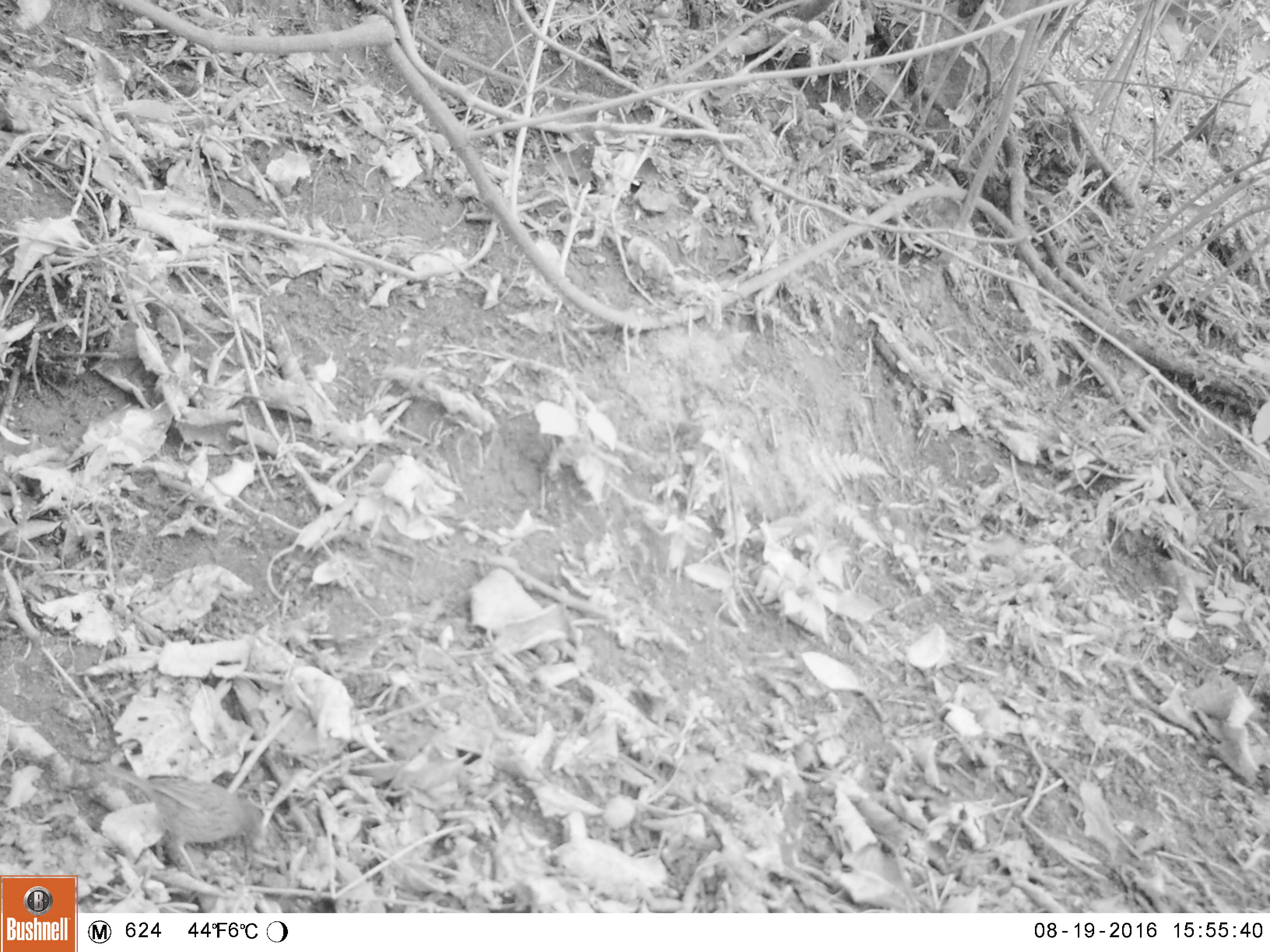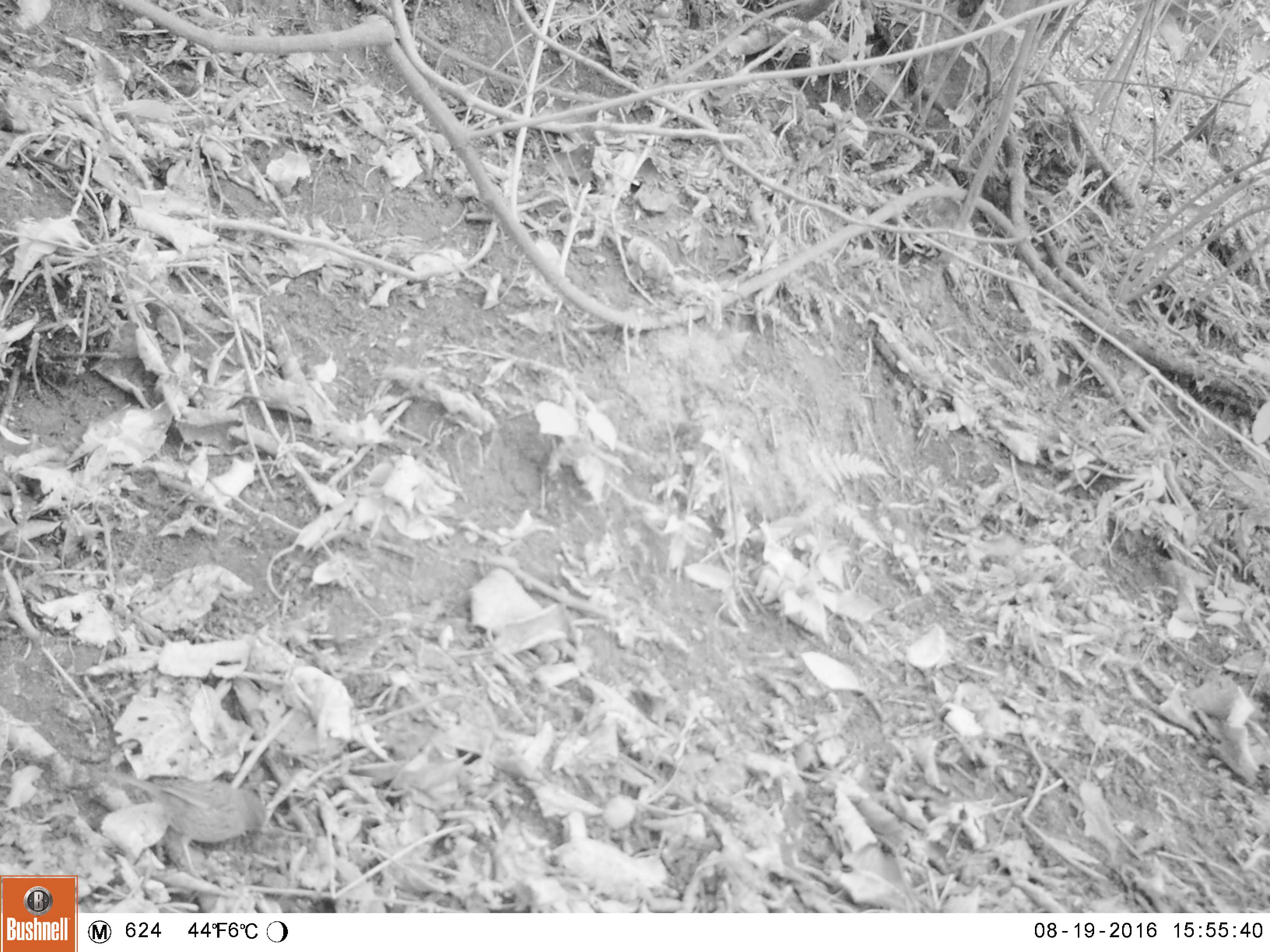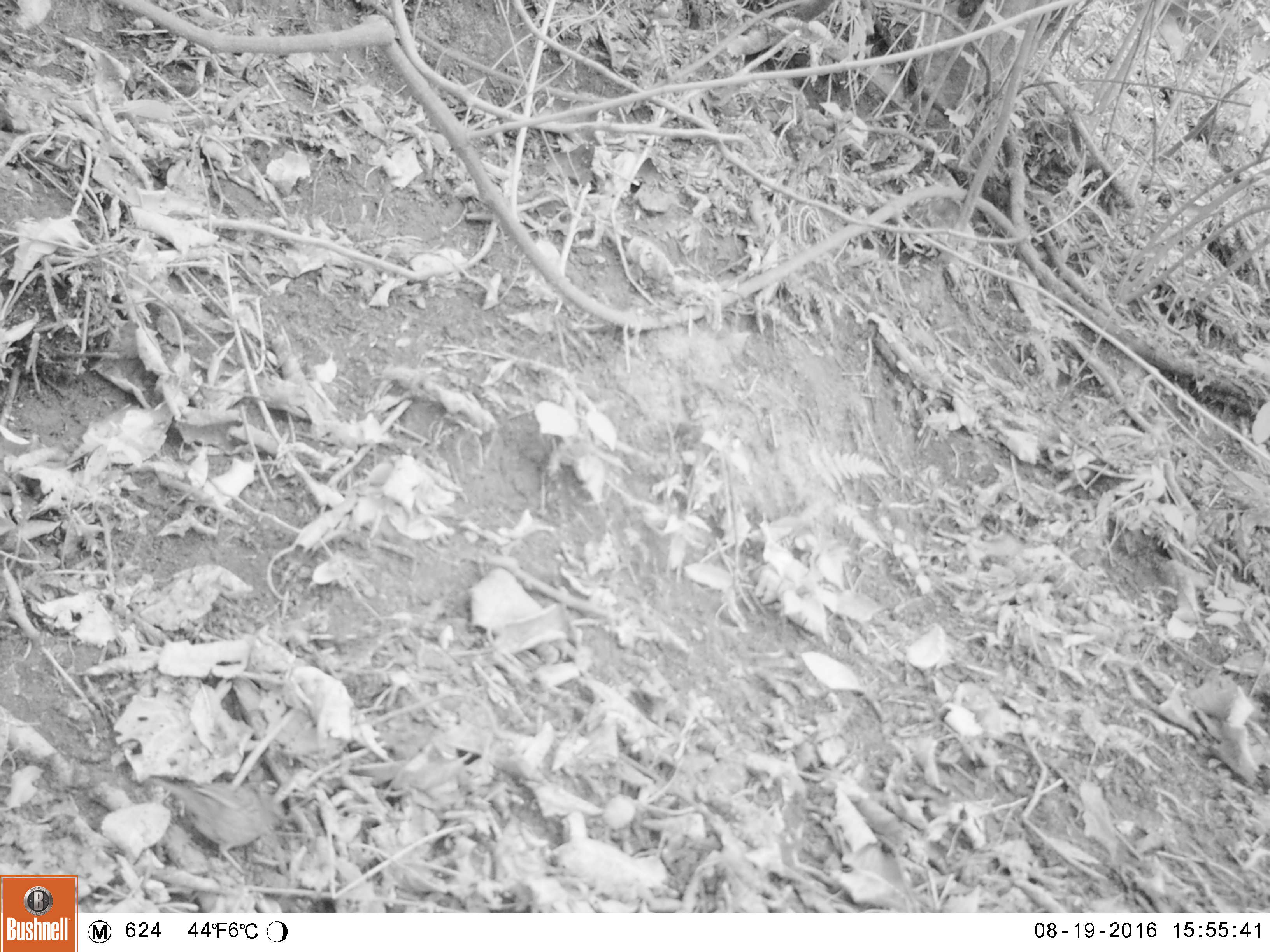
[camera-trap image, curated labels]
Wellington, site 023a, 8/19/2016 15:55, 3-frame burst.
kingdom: Animalia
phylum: Chordata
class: Aves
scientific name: Aves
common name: bird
Bird (Aves).